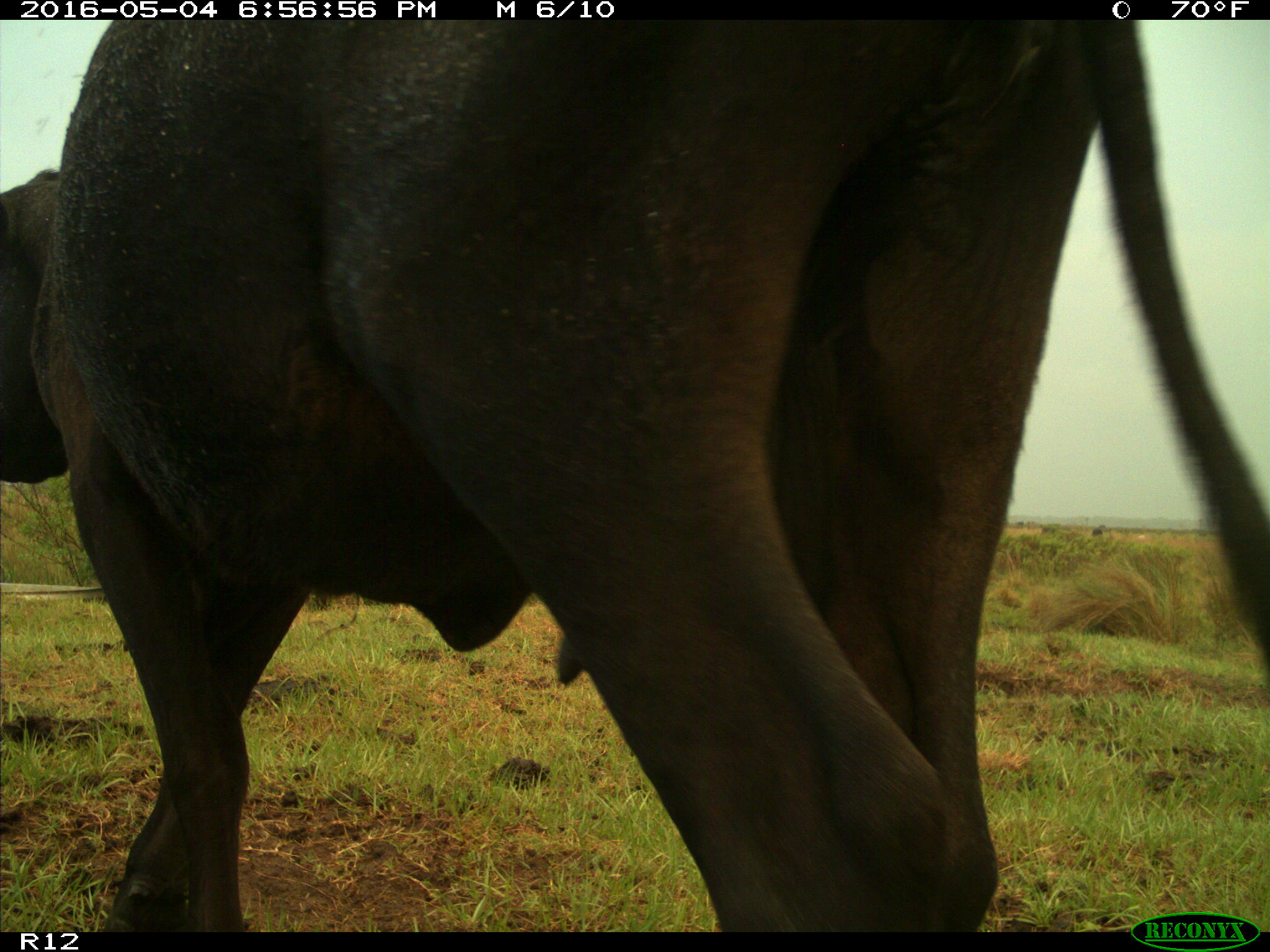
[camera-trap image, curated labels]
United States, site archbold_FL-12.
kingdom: Animalia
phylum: Chordata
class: Mammalia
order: Artiodactyla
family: Bovidae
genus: Bos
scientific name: Bos taurus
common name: domestic cow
Bos taurus (domestic cow).